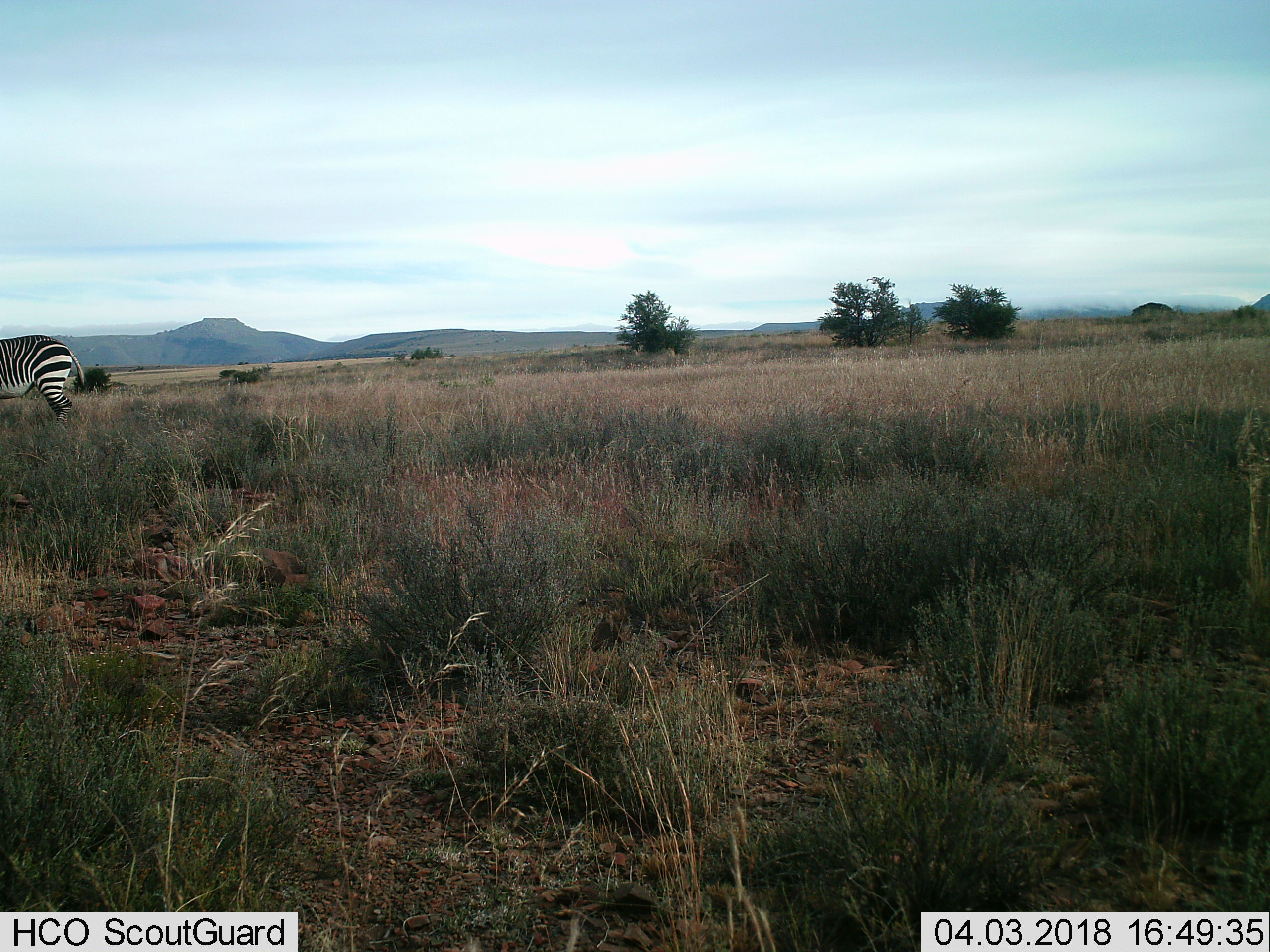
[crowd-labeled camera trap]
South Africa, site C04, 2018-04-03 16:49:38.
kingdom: Animalia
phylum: Chordata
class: Mammalia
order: Perissodactyla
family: Equidae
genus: Equus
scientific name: Equus zebra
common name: mountain zebra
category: zebramountain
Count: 1.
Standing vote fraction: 62%.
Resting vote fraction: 0%.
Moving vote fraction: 25%.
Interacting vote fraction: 0%.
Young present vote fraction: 0%.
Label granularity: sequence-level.